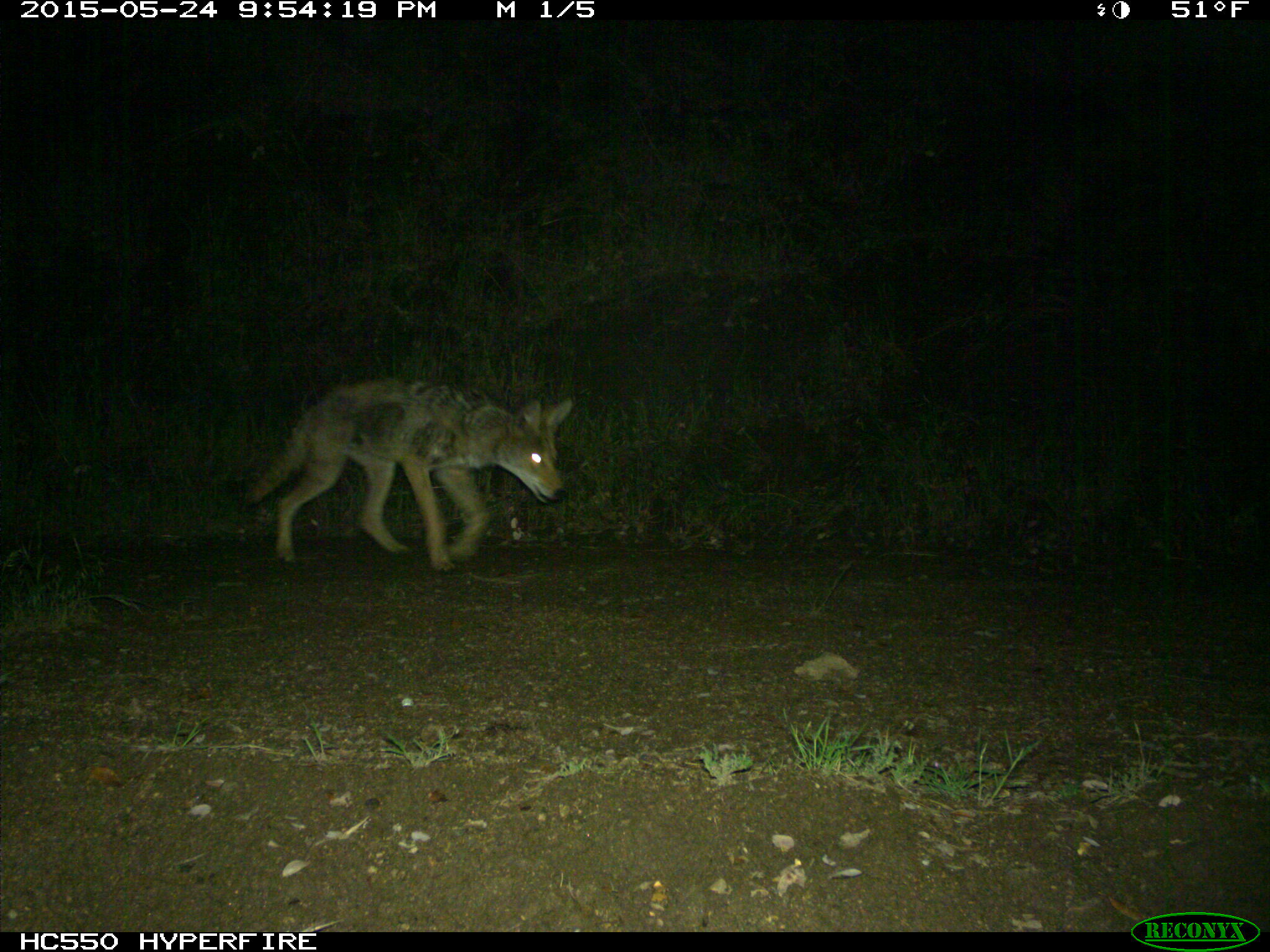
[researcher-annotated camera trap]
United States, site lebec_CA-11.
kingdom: Animalia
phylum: Chordata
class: Mammalia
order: Carnivora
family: Canidae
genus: Canis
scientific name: Canis latrans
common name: coyote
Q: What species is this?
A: Canis latrans (coyote).